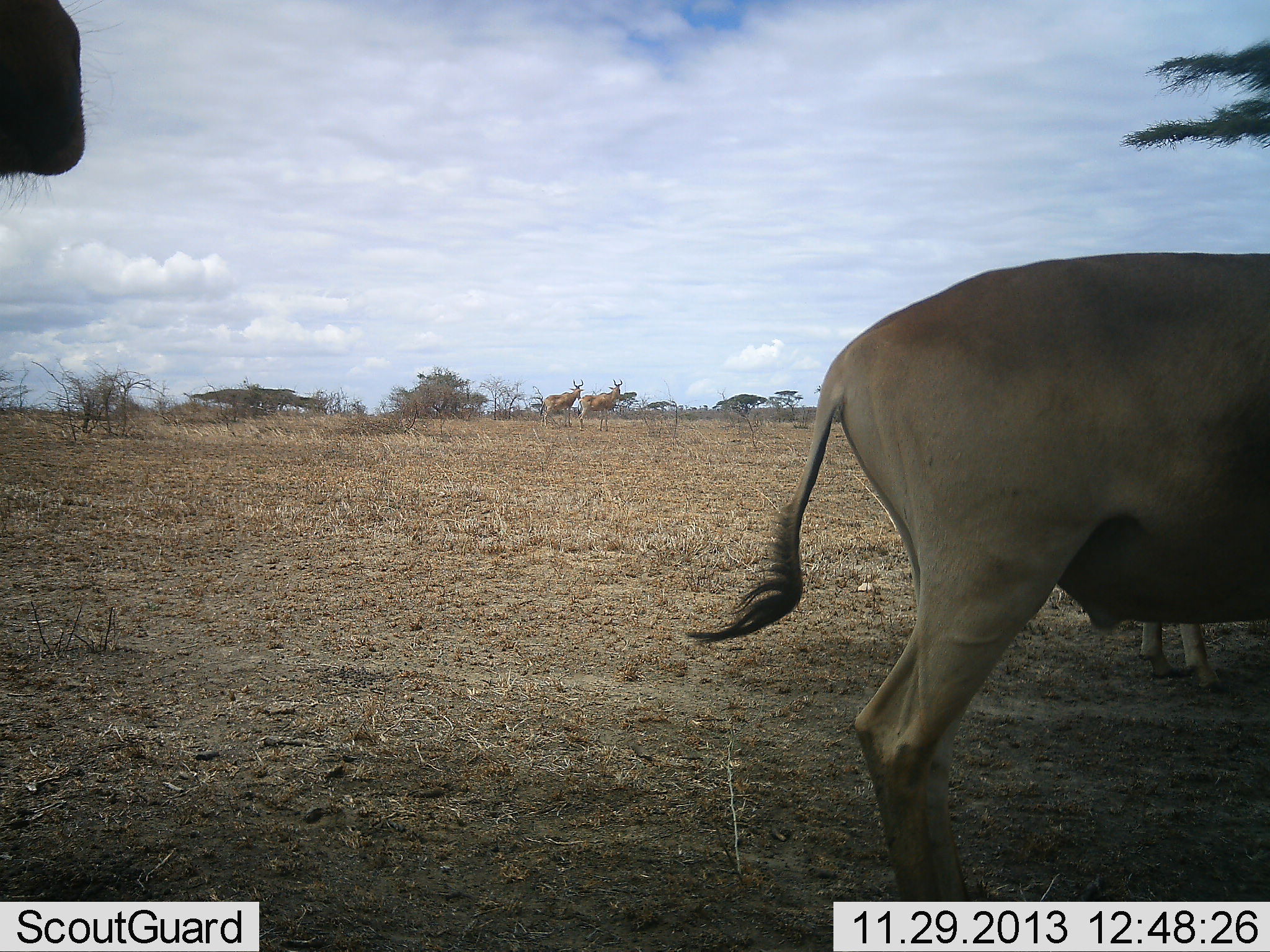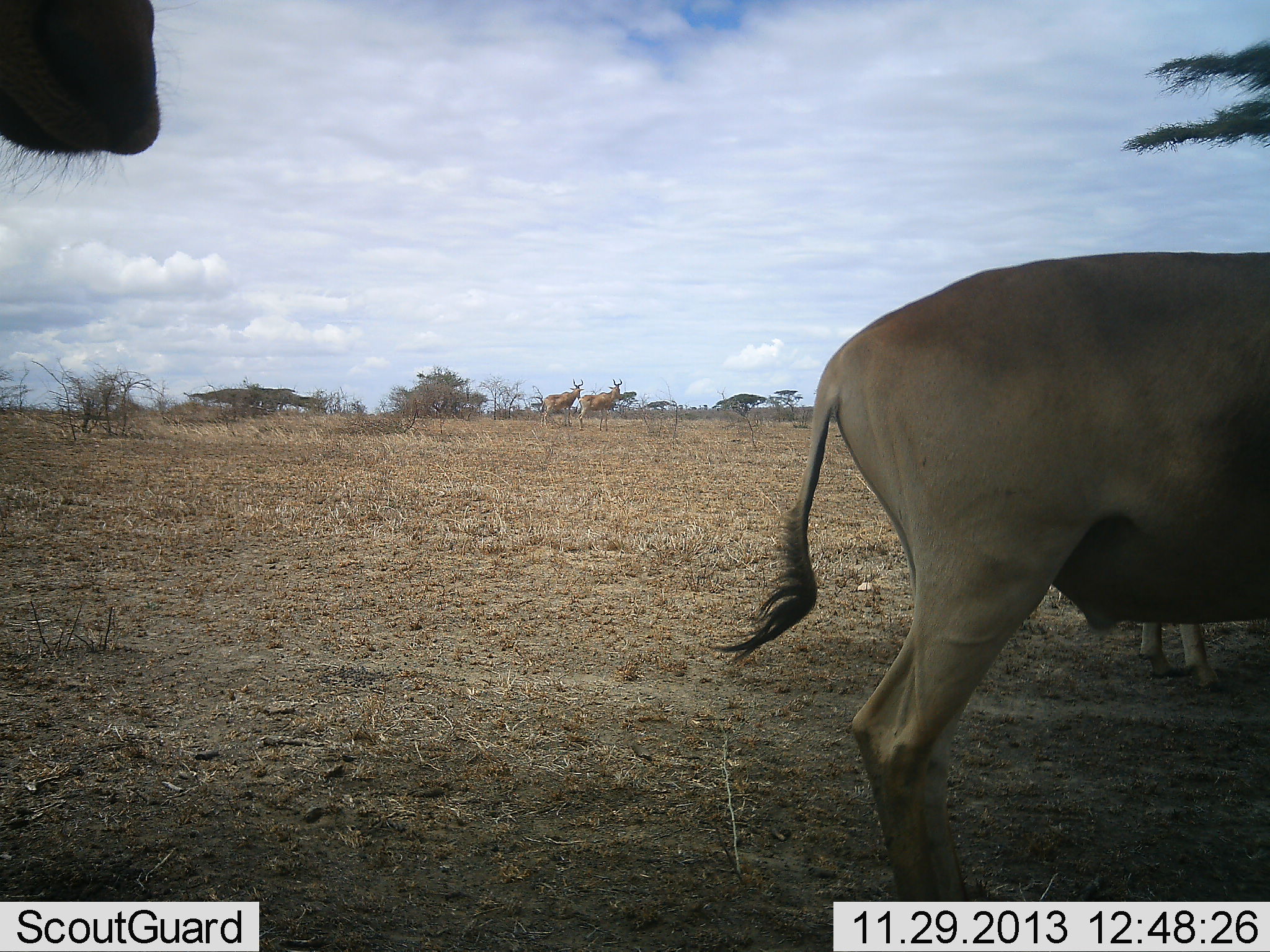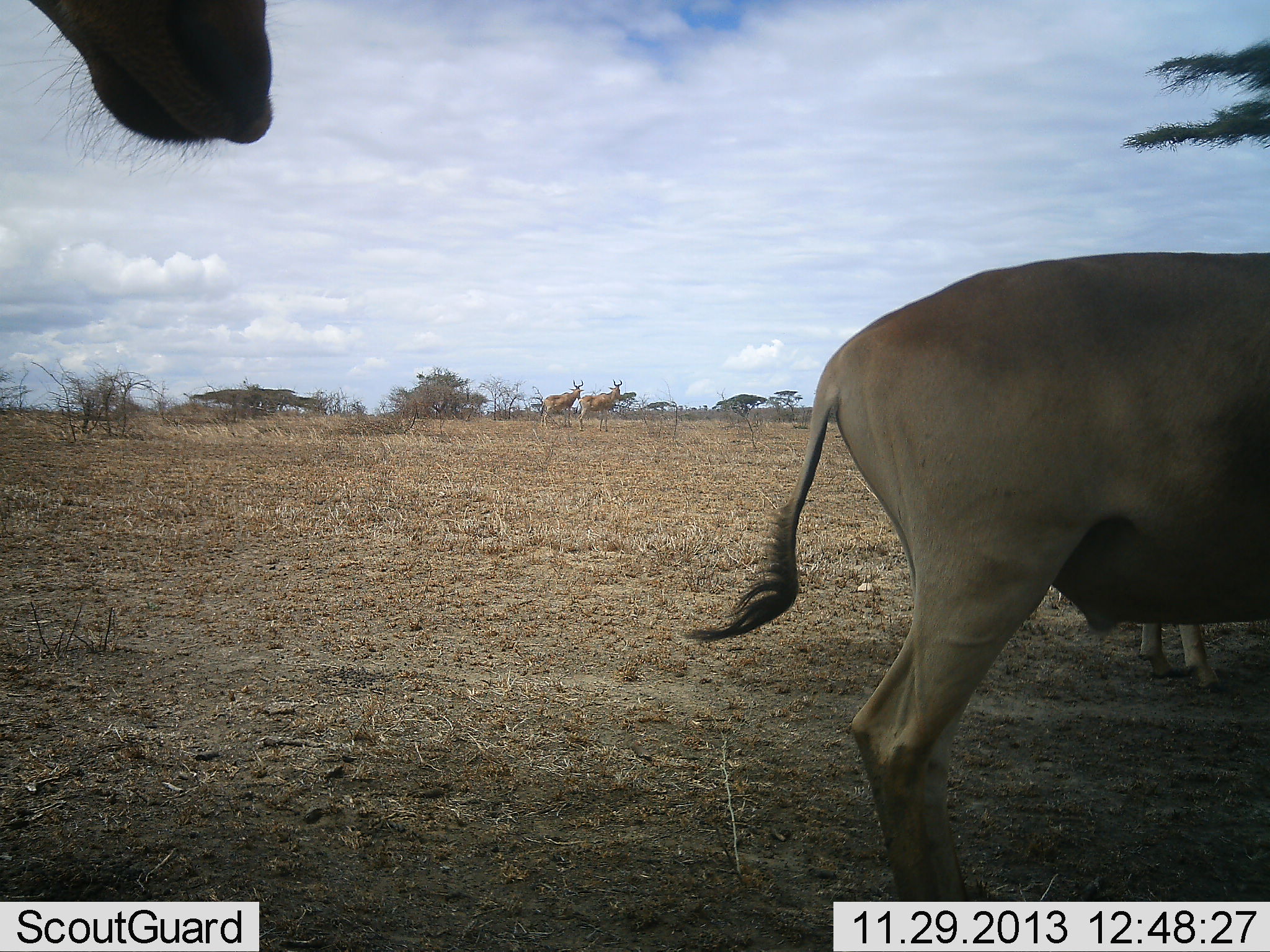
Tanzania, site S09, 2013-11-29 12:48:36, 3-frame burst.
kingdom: Animalia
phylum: Chordata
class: Mammalia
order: Artiodactyla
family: Bovidae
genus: Alcelaphus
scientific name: Alcelaphus buselaphus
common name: hartebeest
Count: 5.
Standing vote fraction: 100%.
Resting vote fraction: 0%.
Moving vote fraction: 0%.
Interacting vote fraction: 0%.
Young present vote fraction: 0%.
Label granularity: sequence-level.